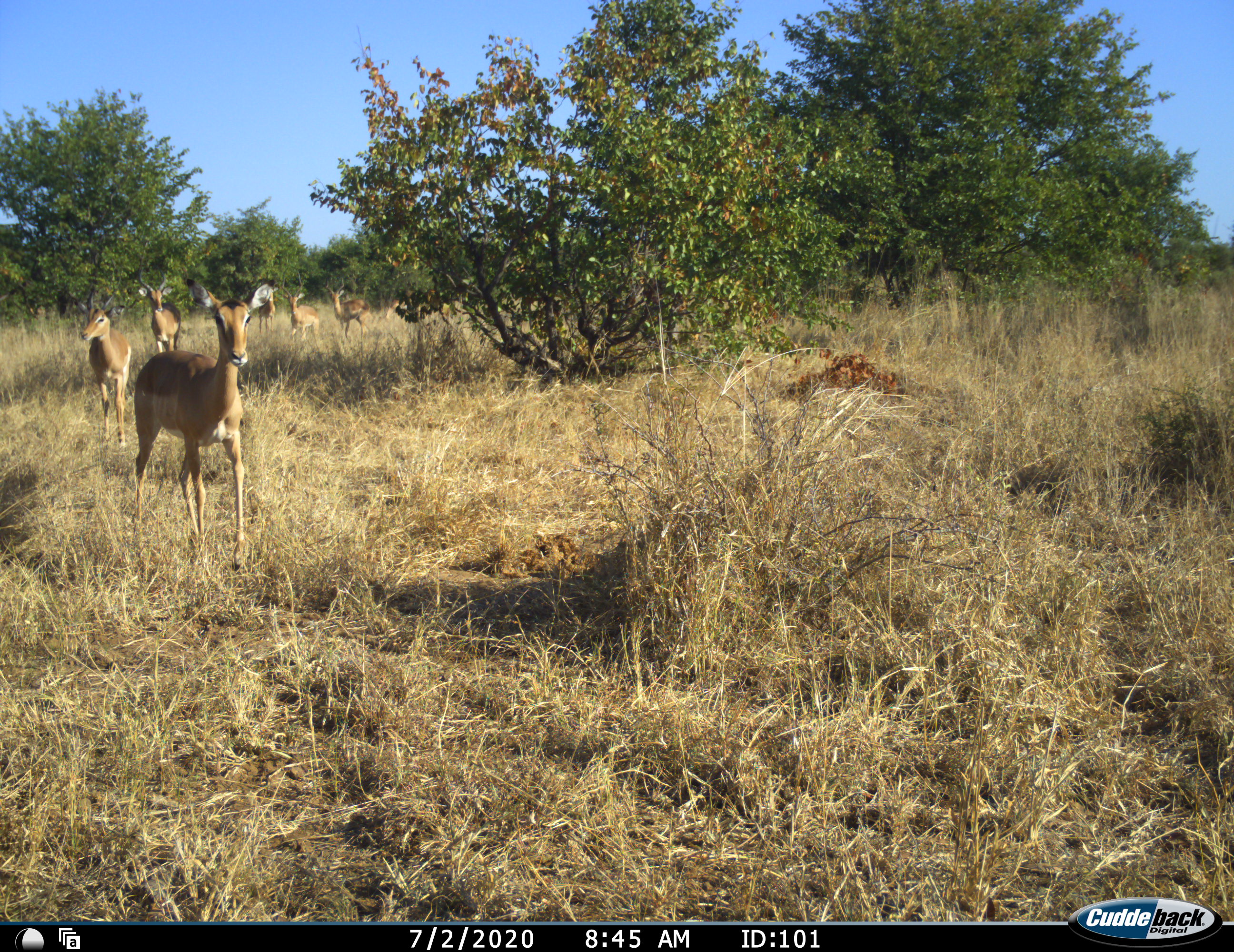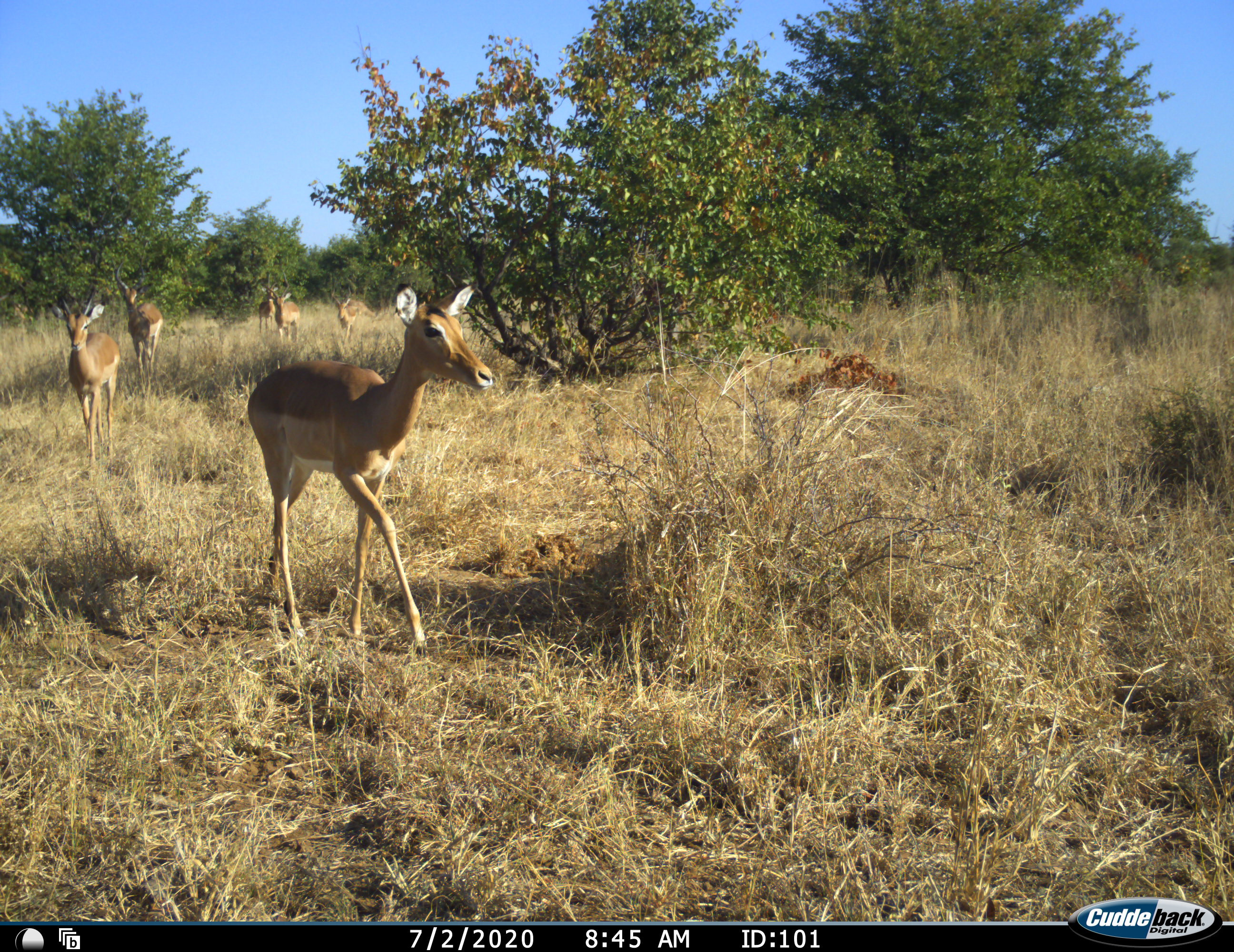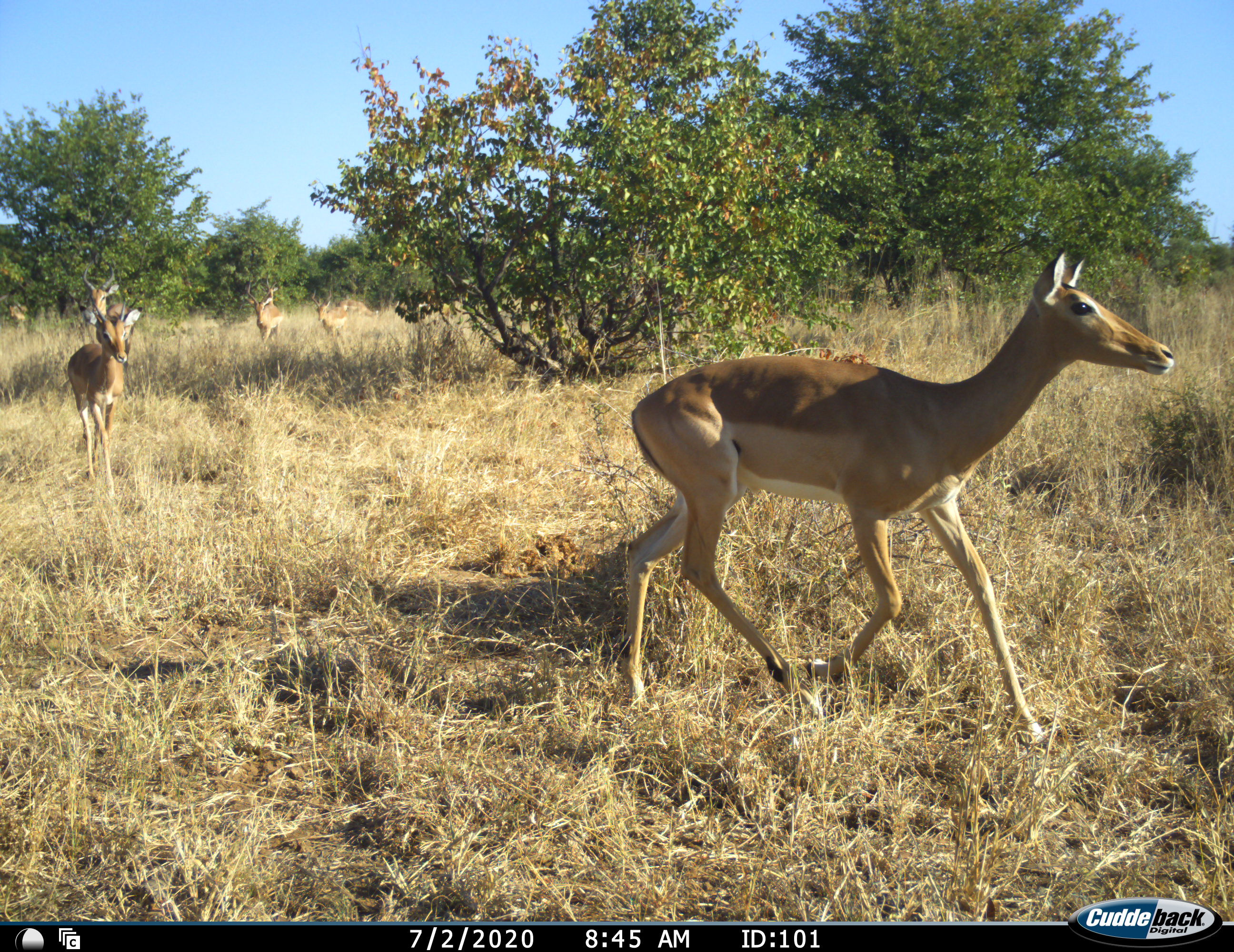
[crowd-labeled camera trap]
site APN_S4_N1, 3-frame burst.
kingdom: Animalia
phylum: Chordata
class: Mammalia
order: Artiodactyla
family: Bovidae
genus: Aepyceros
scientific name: Aepyceros melampus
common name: impala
Impala (Aepyceros melampus), count 7. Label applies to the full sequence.